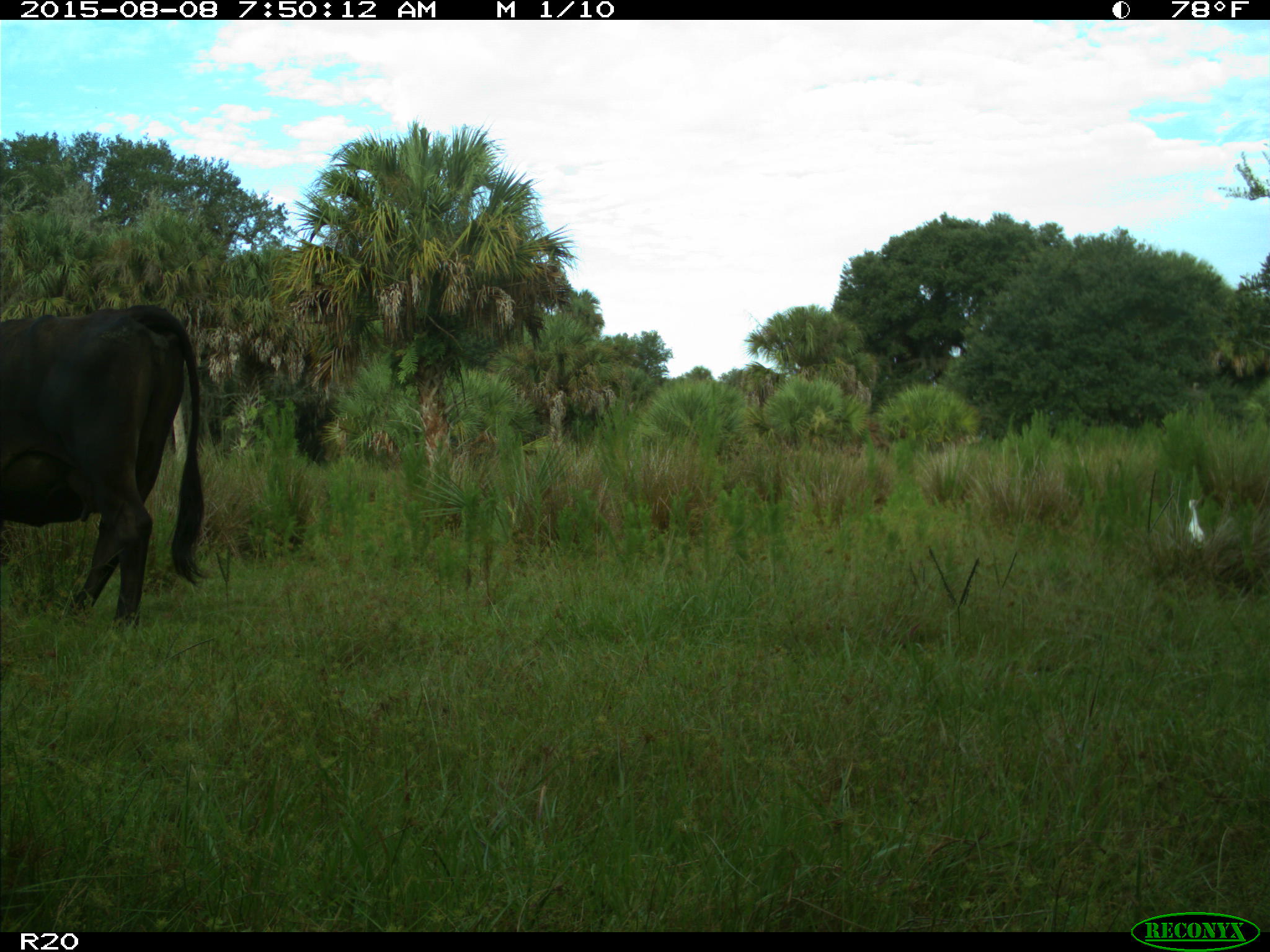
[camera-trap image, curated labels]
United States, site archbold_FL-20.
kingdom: Animalia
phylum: Chordata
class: Mammalia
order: Artiodactyla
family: Bovidae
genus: Bos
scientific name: Bos taurus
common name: domestic cow